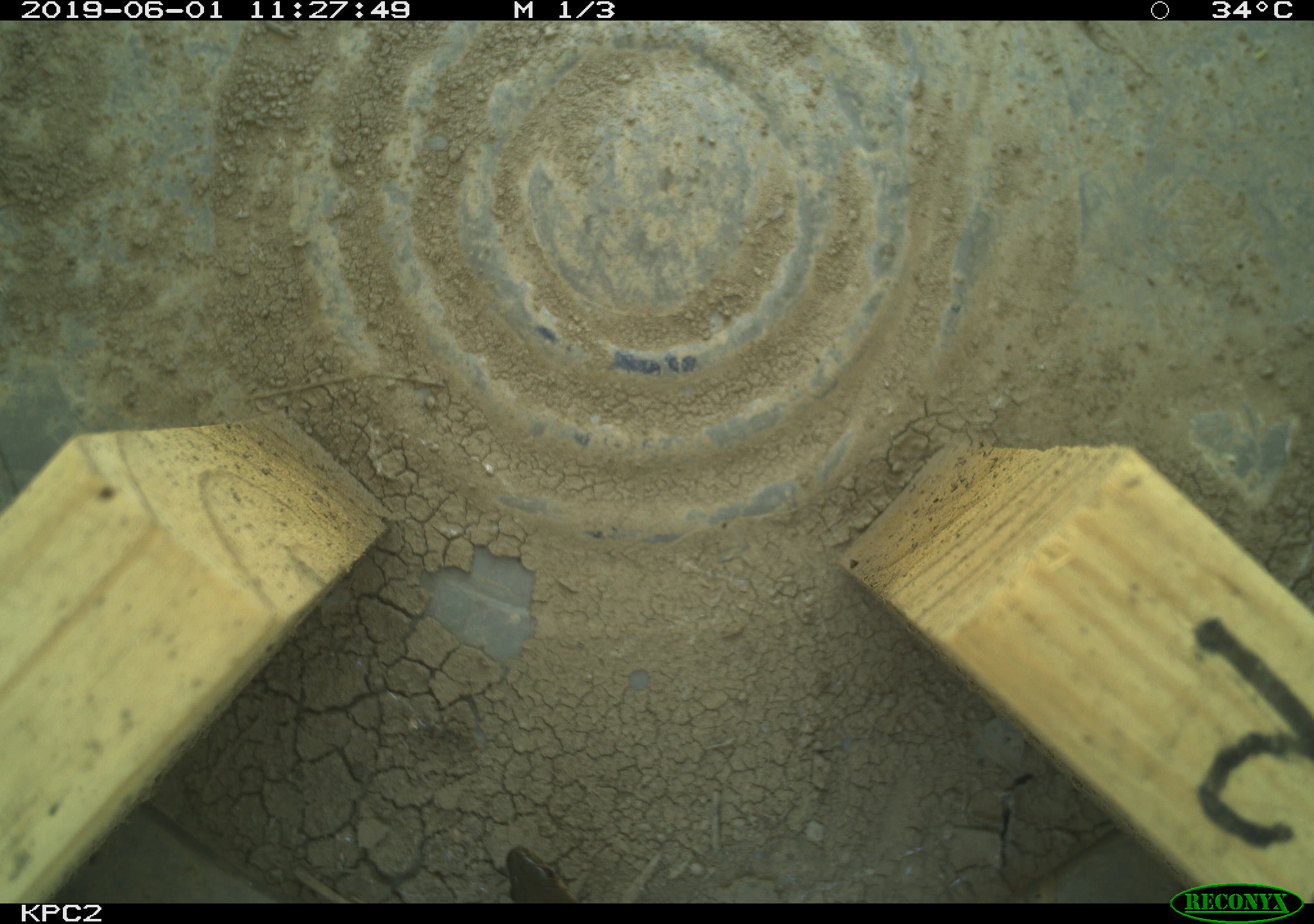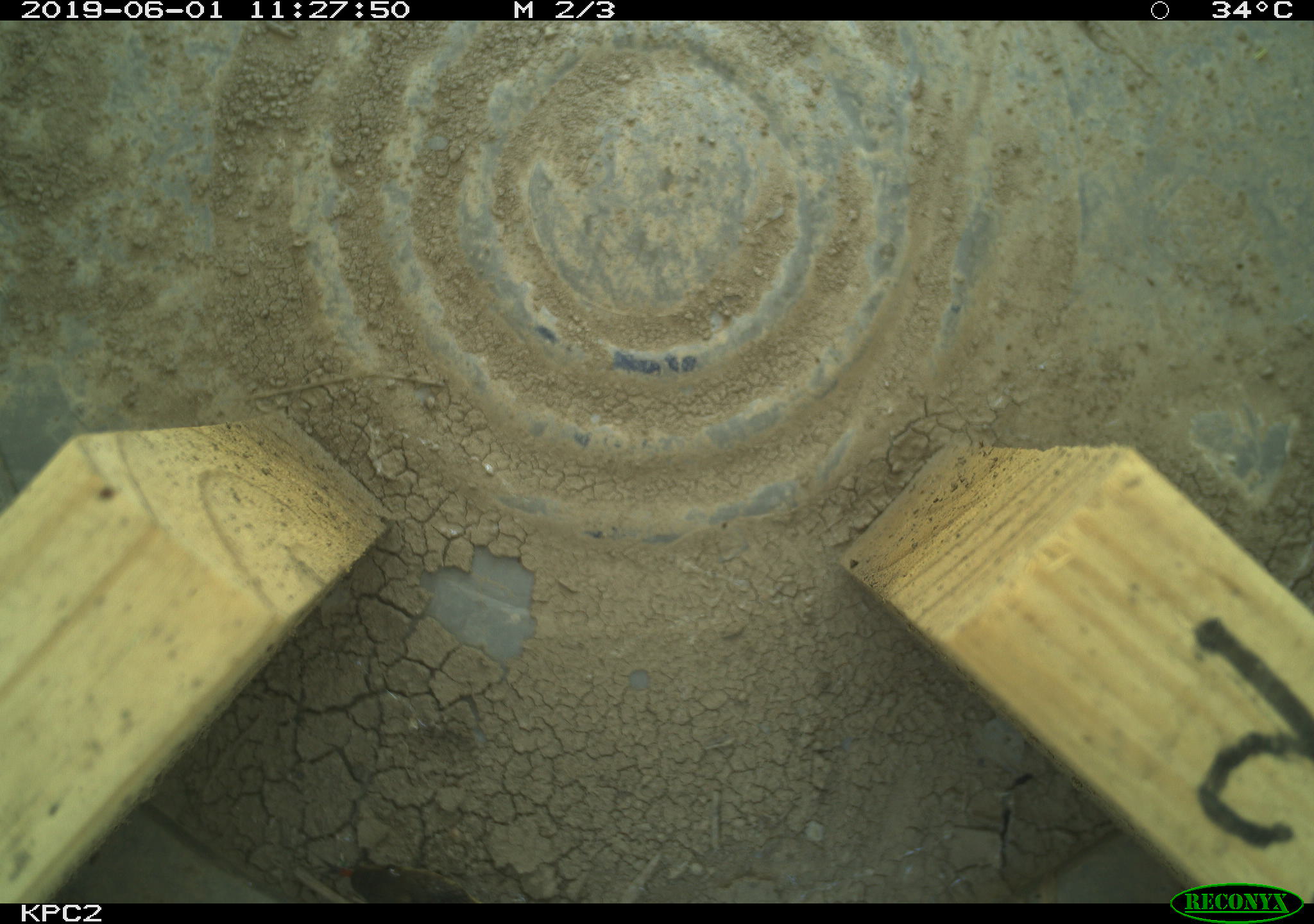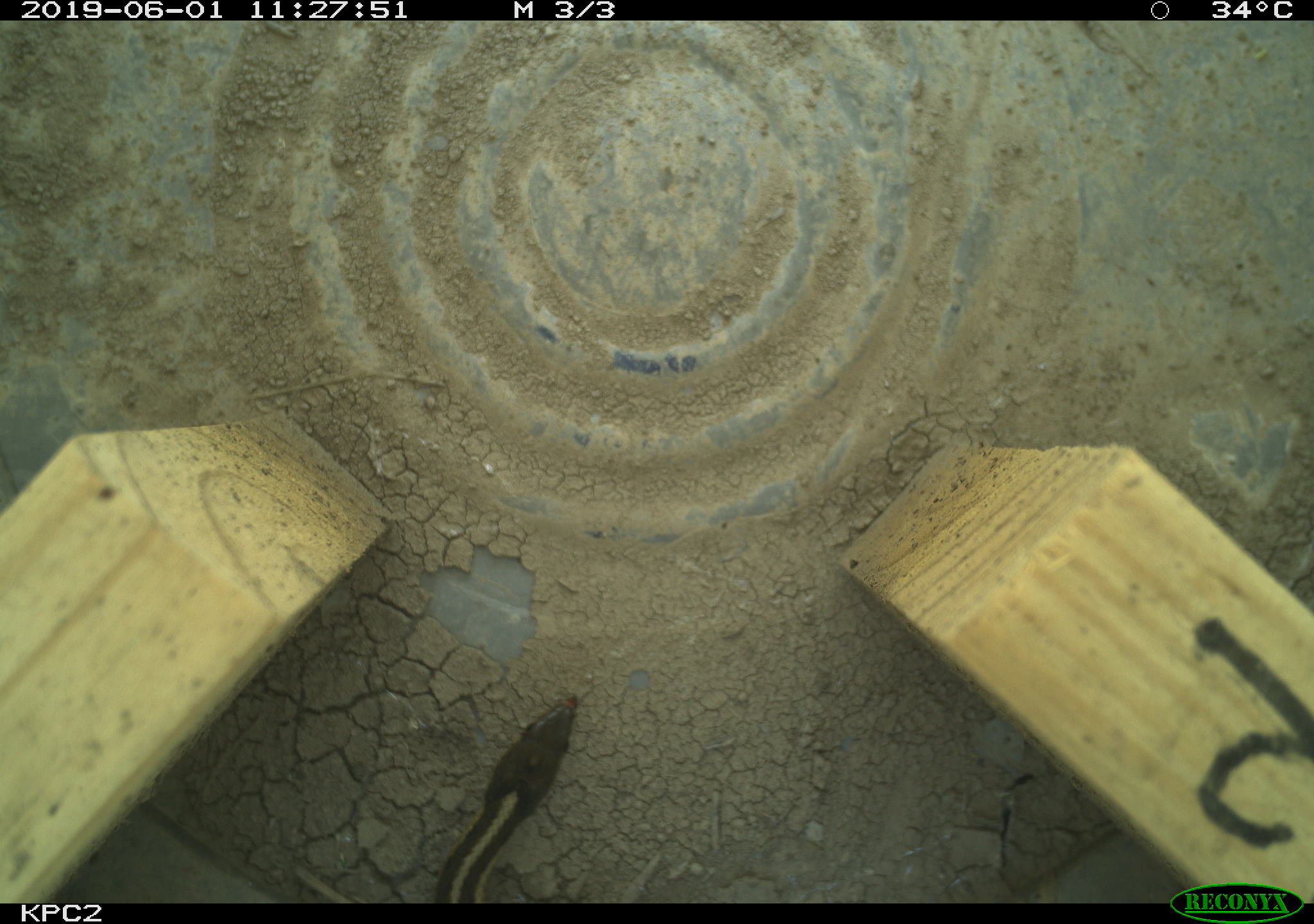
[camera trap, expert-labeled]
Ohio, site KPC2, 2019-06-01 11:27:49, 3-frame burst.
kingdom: Animalia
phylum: Chordata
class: Reptilia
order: Squamata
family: Colubridae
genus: Thamnophis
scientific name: Thamnophis sirtalis sirtalis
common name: eastern gartersnake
Eastern gartersnake (Thamnophis sirtalis sirtalis).